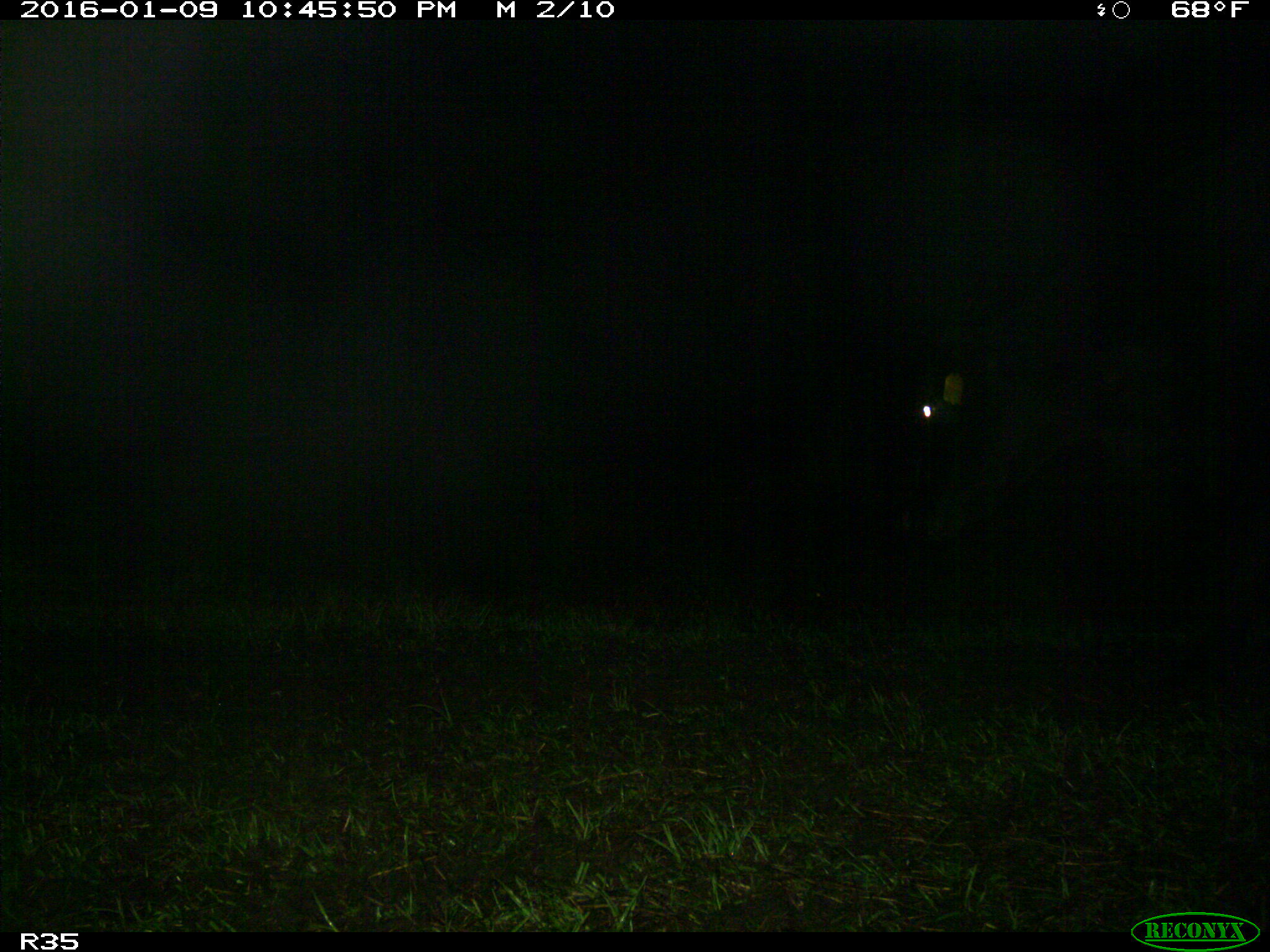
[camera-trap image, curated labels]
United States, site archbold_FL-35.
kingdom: Animalia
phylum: Chordata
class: Mammalia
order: Artiodactyla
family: Bovidae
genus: Bos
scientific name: Bos taurus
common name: domestic cow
Bos taurus (domestic cow).